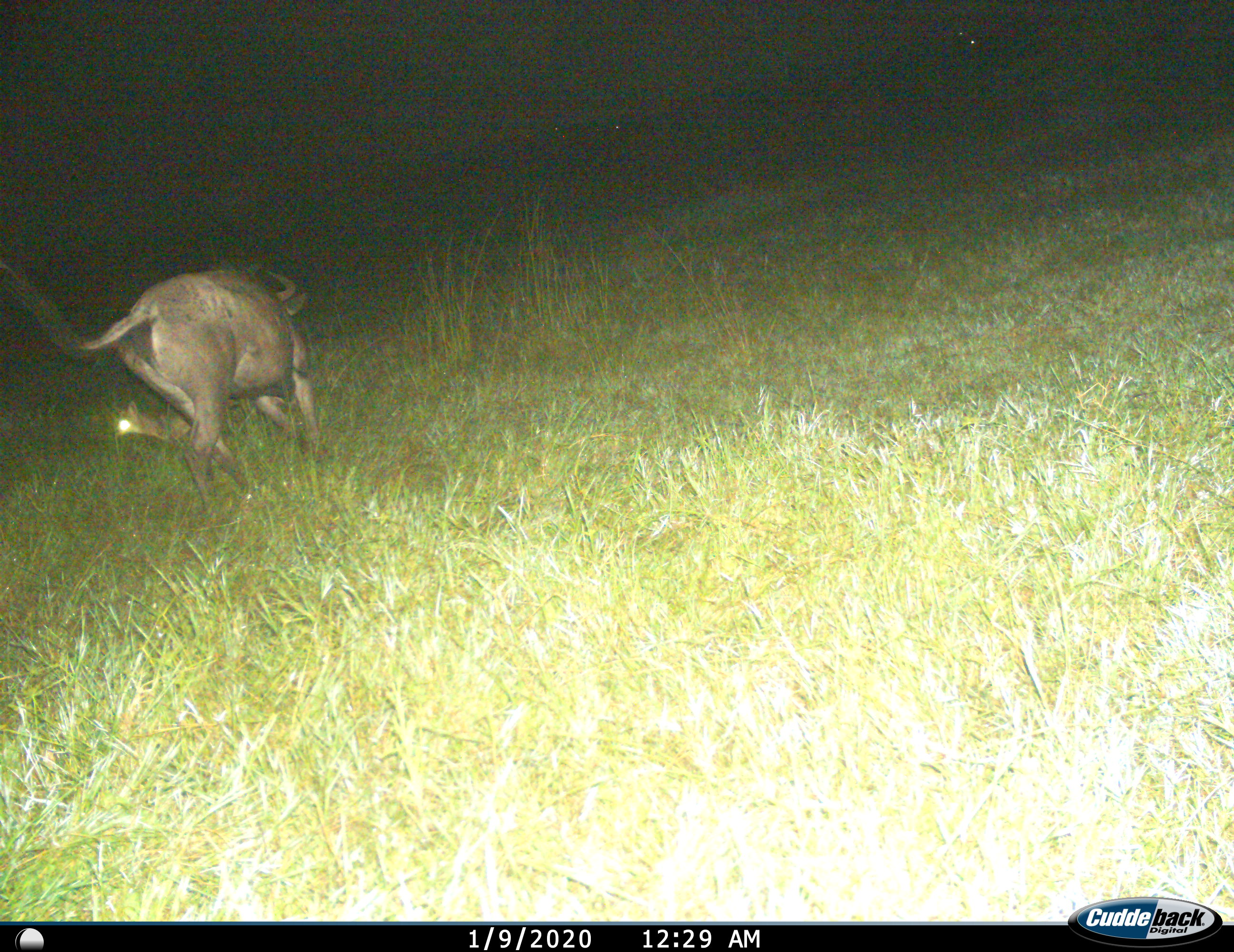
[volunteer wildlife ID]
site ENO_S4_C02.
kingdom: Animalia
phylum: Chordata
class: Mammalia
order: Carnivora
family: Canidae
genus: Lupulella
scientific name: Lupulella mesomelas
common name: black-backed jackal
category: jackalblackbacked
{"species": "jackalblackbacked (black-backed jackal) (Lupulella mesomelas)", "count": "1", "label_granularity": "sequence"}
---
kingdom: Animalia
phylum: Chordata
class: Mammalia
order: Artiodactyla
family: Bovidae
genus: Connochaetes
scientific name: Connochaetes taurinus taurinus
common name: blue wildebeest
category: wildebeestblue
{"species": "wildebeestblue (blue wildebeest) (Connochaetes taurinus taurinus)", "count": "1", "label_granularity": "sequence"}